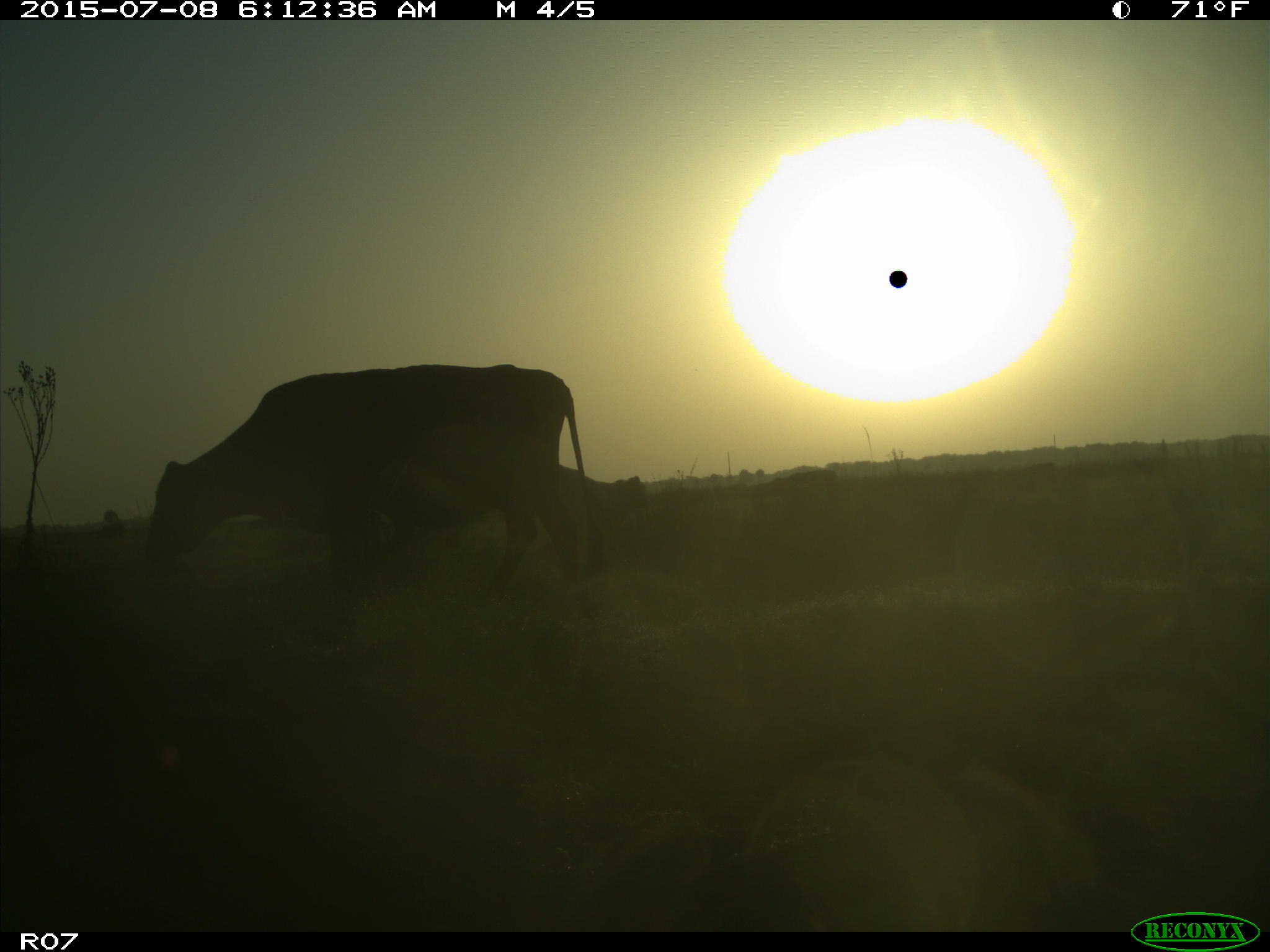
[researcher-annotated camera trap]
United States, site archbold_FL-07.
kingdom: Animalia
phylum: Chordata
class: Mammalia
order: Artiodactyla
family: Bovidae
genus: Bos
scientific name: Bos taurus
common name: domestic cow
Bos taurus (domestic cow).